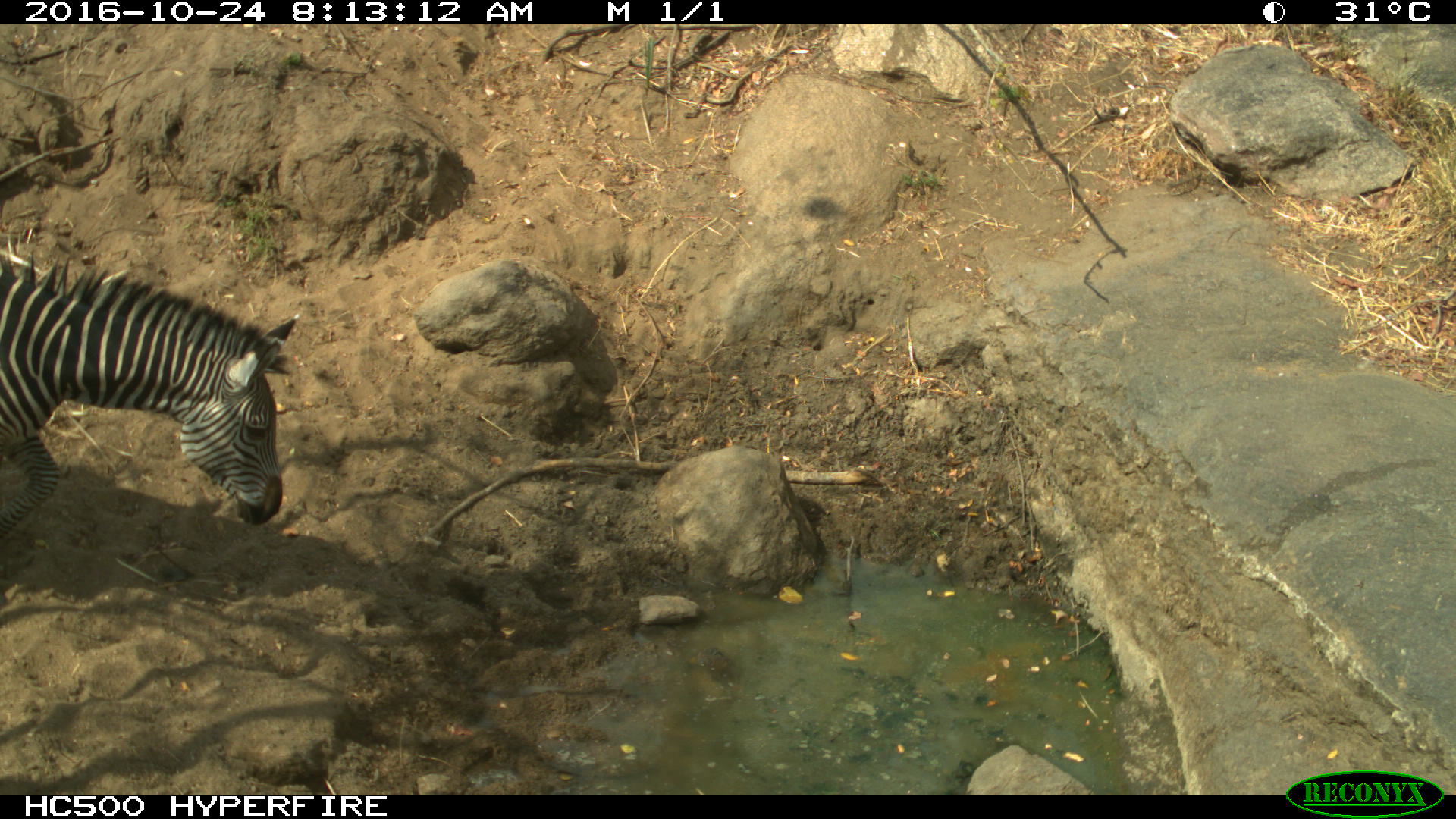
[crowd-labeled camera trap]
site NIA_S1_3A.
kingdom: Animalia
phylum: Chordata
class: Mammalia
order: Perissodactyla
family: Equidae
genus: Equus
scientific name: Equus quagga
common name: plains zebra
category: zebraplains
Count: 1.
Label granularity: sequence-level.